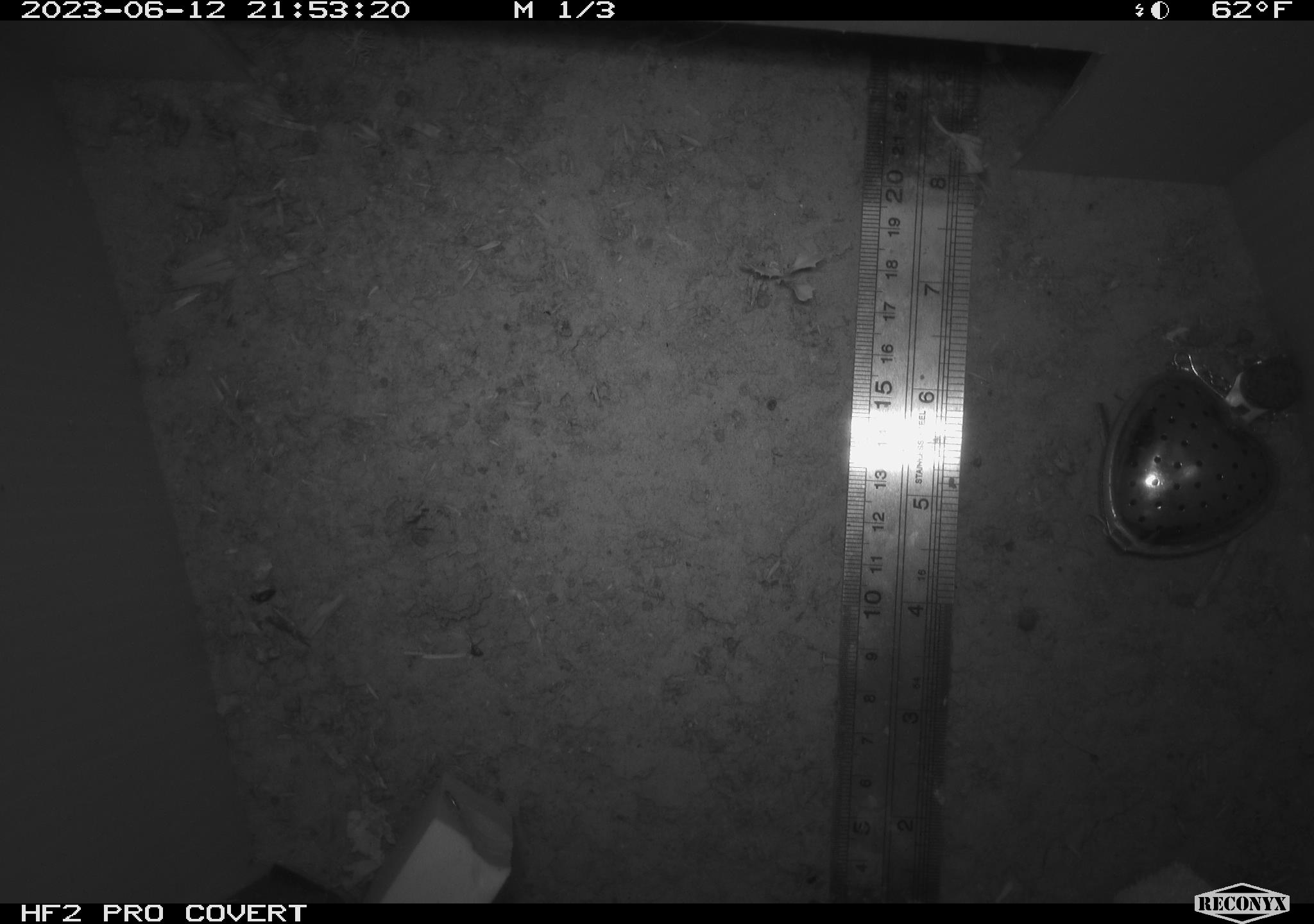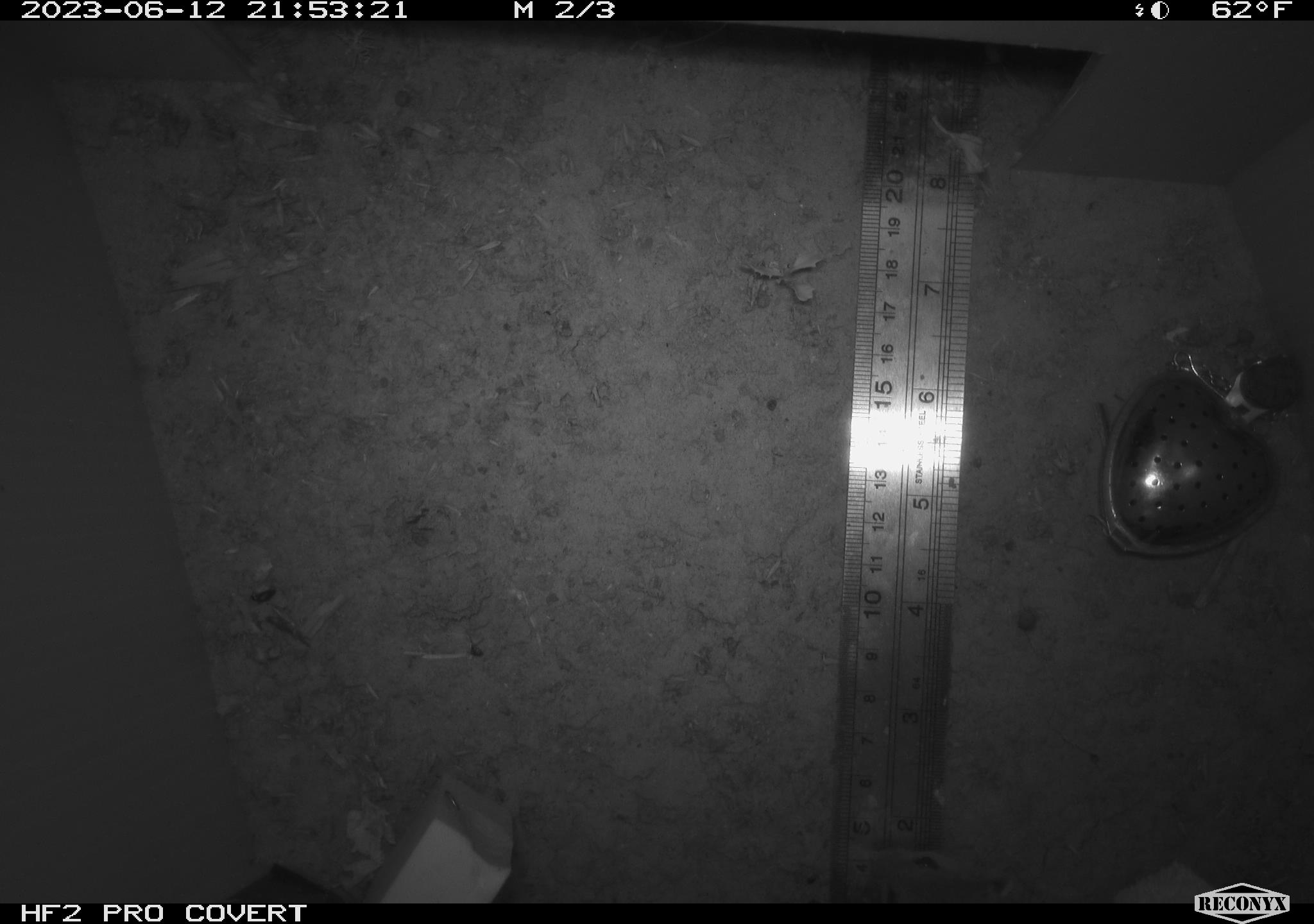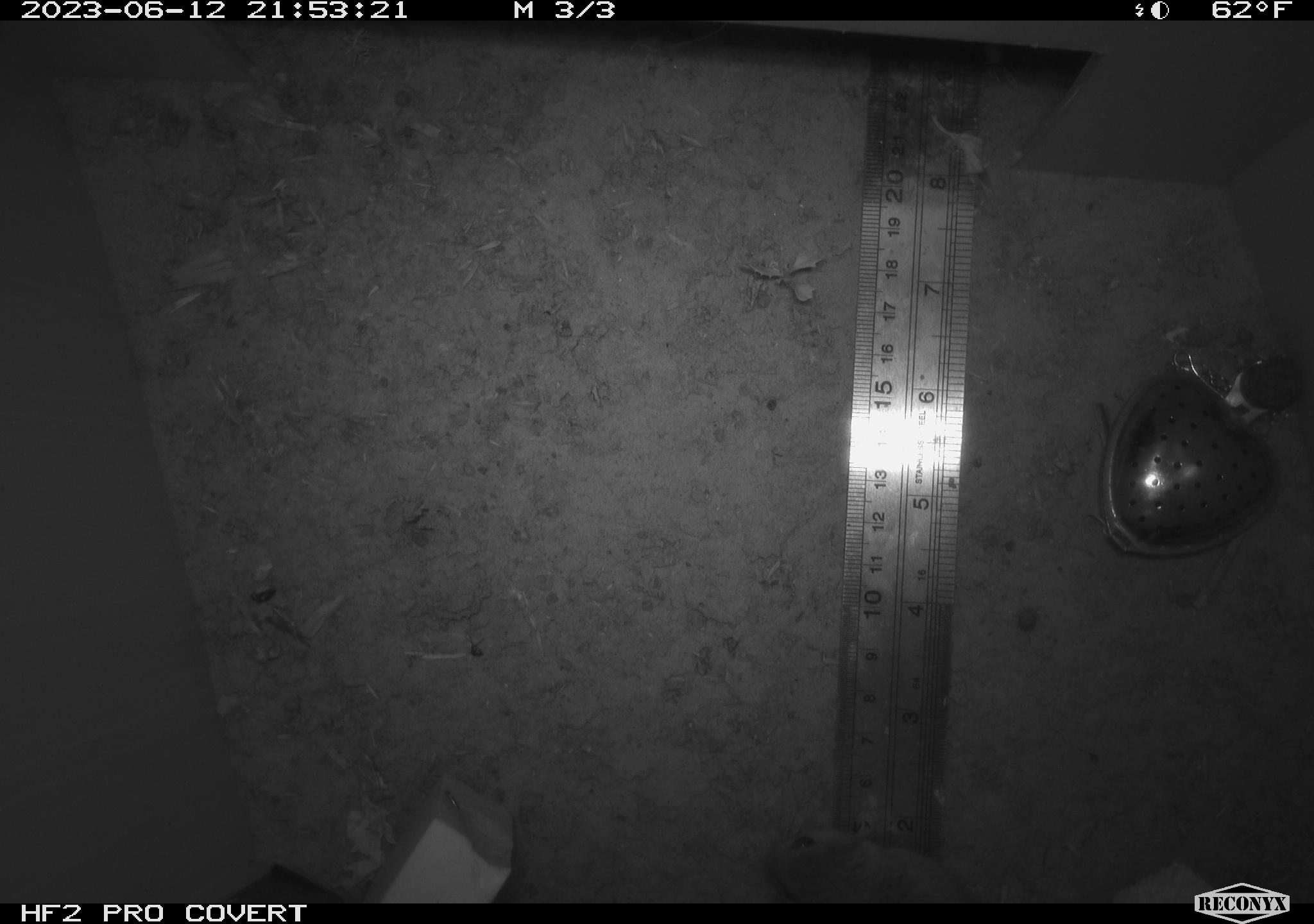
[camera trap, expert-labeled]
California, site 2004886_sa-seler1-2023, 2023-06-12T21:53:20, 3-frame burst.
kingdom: Animalia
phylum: Chordata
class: Mammalia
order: Rodentia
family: Heteromyidae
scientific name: Heteromyidae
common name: kangaroo rats and pocket mice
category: heteromyidae family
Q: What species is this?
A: Heteromyidae family (kangaroo rats and pocket mice) (Heteromyidae).